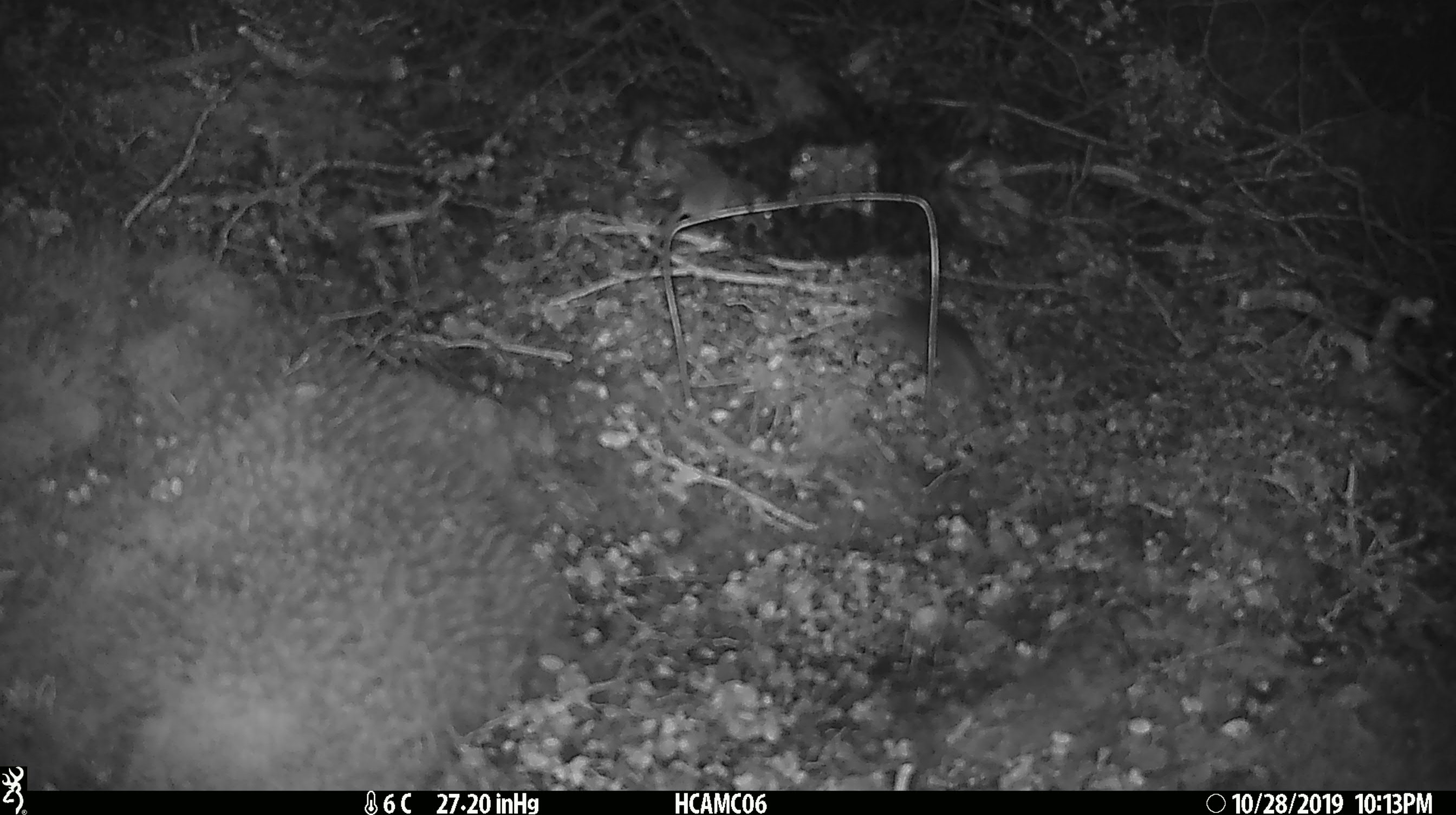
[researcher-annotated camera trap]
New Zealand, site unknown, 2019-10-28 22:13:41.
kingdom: Animalia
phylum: Chordata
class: Mammalia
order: Rodentia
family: Muridae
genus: Mus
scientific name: Mus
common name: mouse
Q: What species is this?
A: Mouse (Mus).